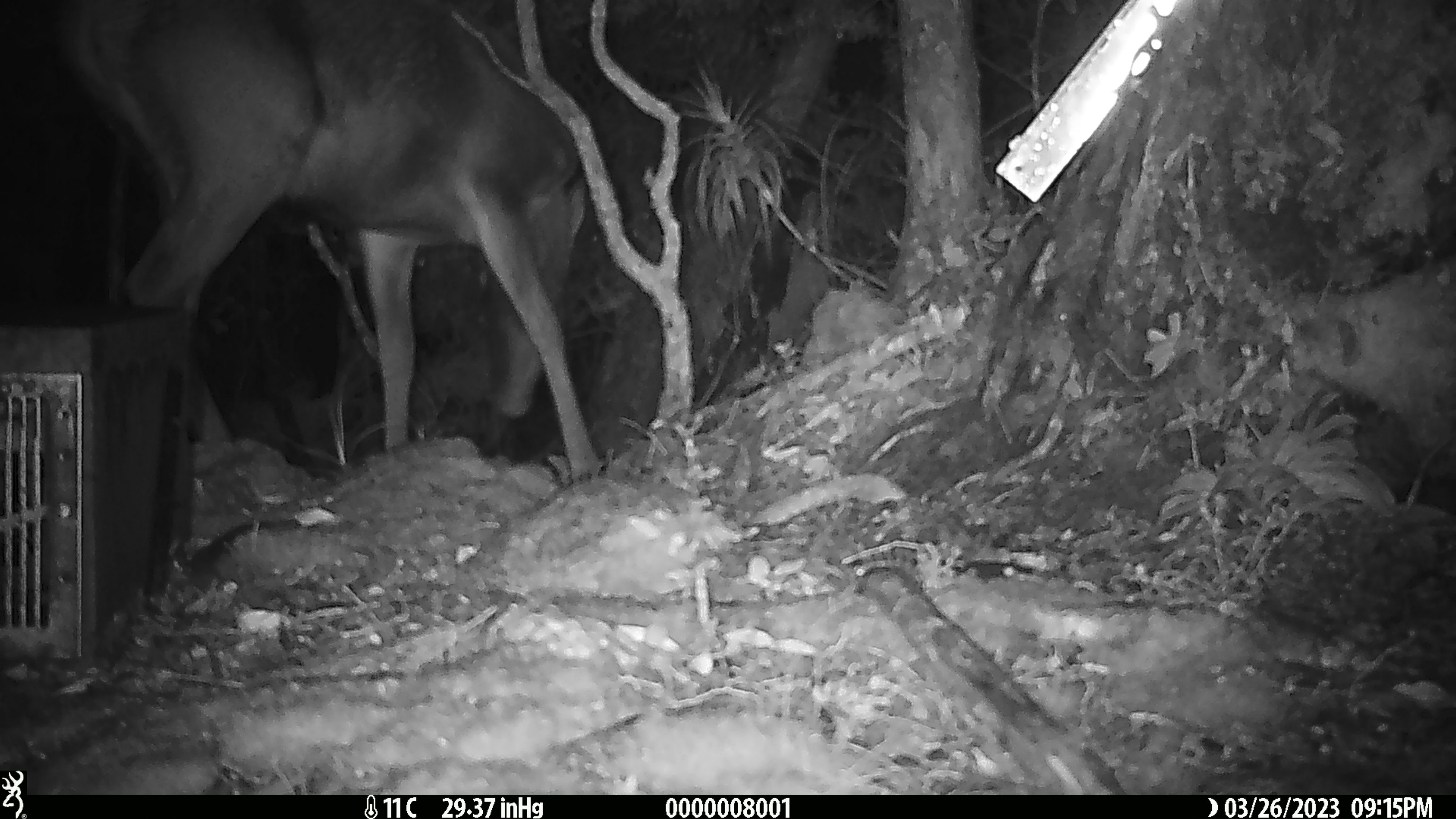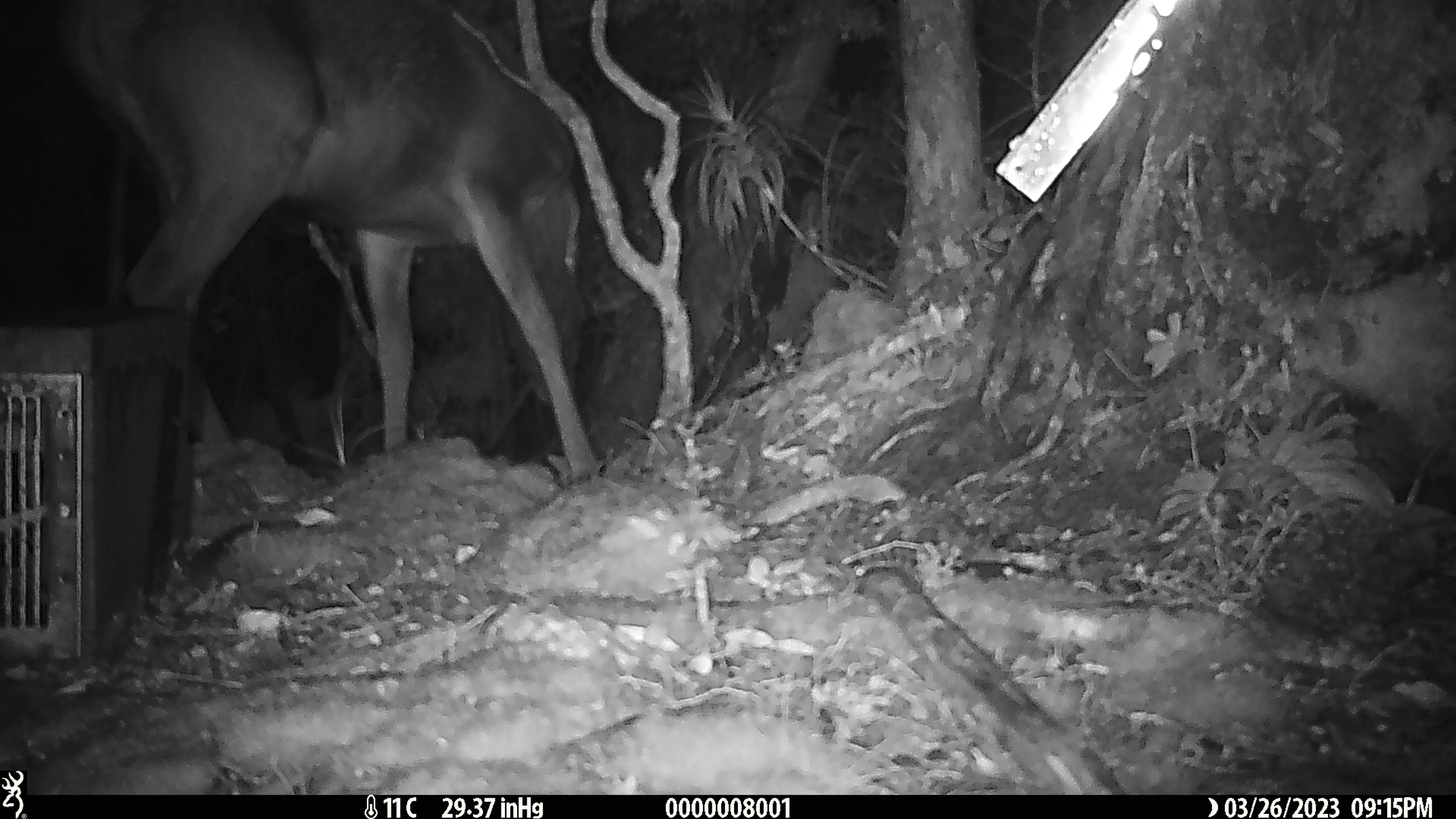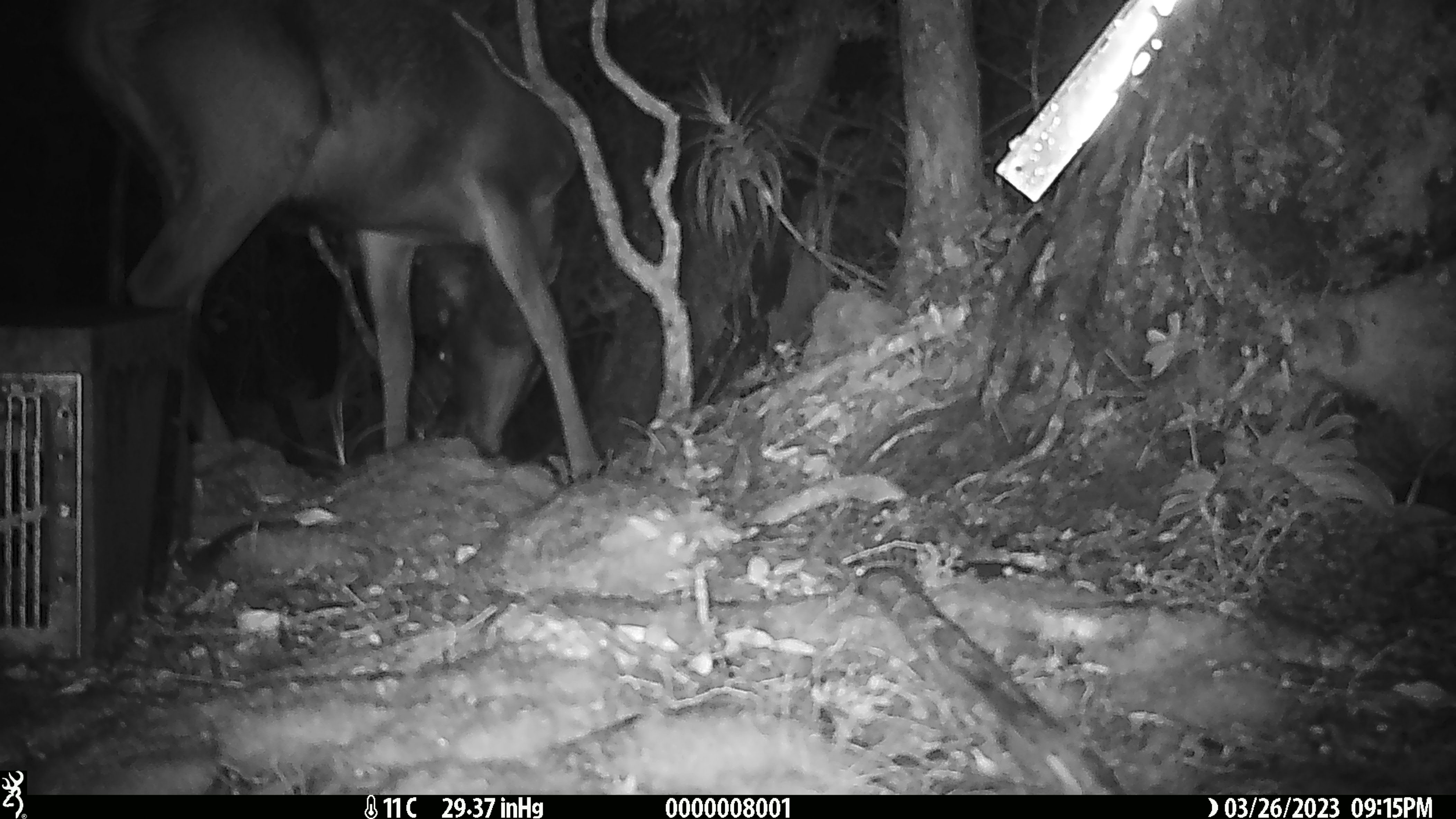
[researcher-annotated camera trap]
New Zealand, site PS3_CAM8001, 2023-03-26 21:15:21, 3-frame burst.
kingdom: Animalia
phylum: Chordata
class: Mammalia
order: Artiodactyla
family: Cervidae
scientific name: Cervidae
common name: deer